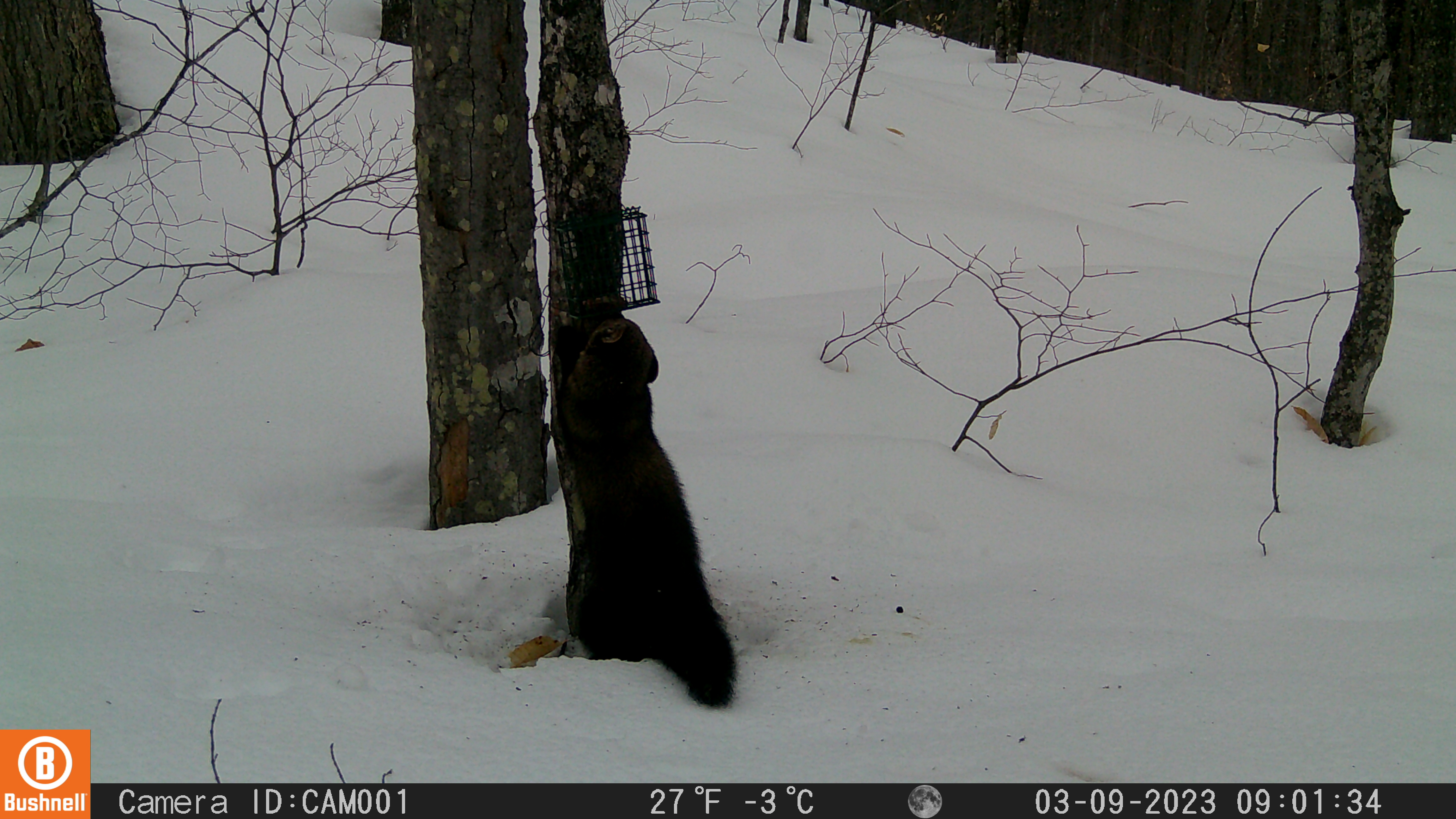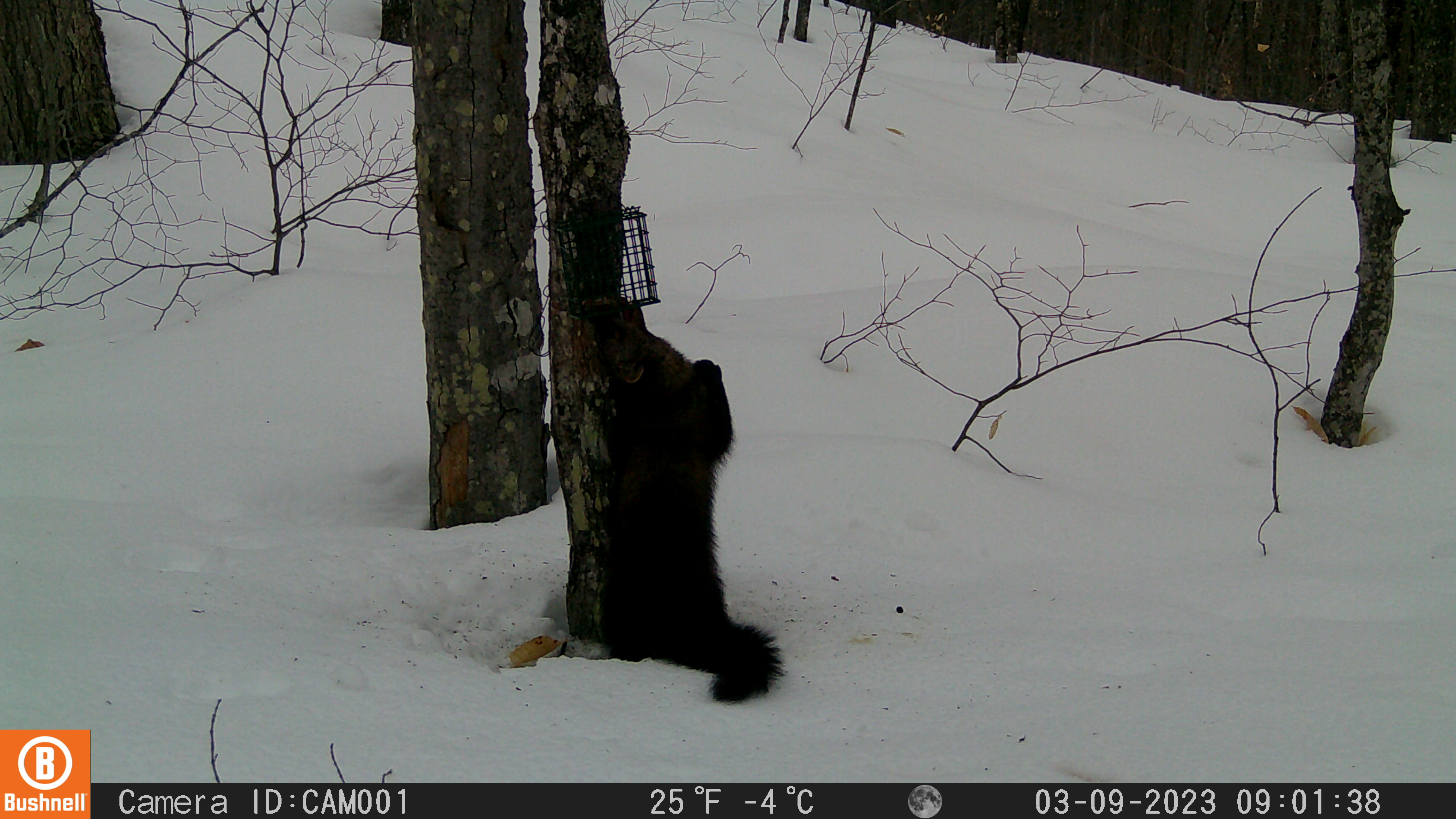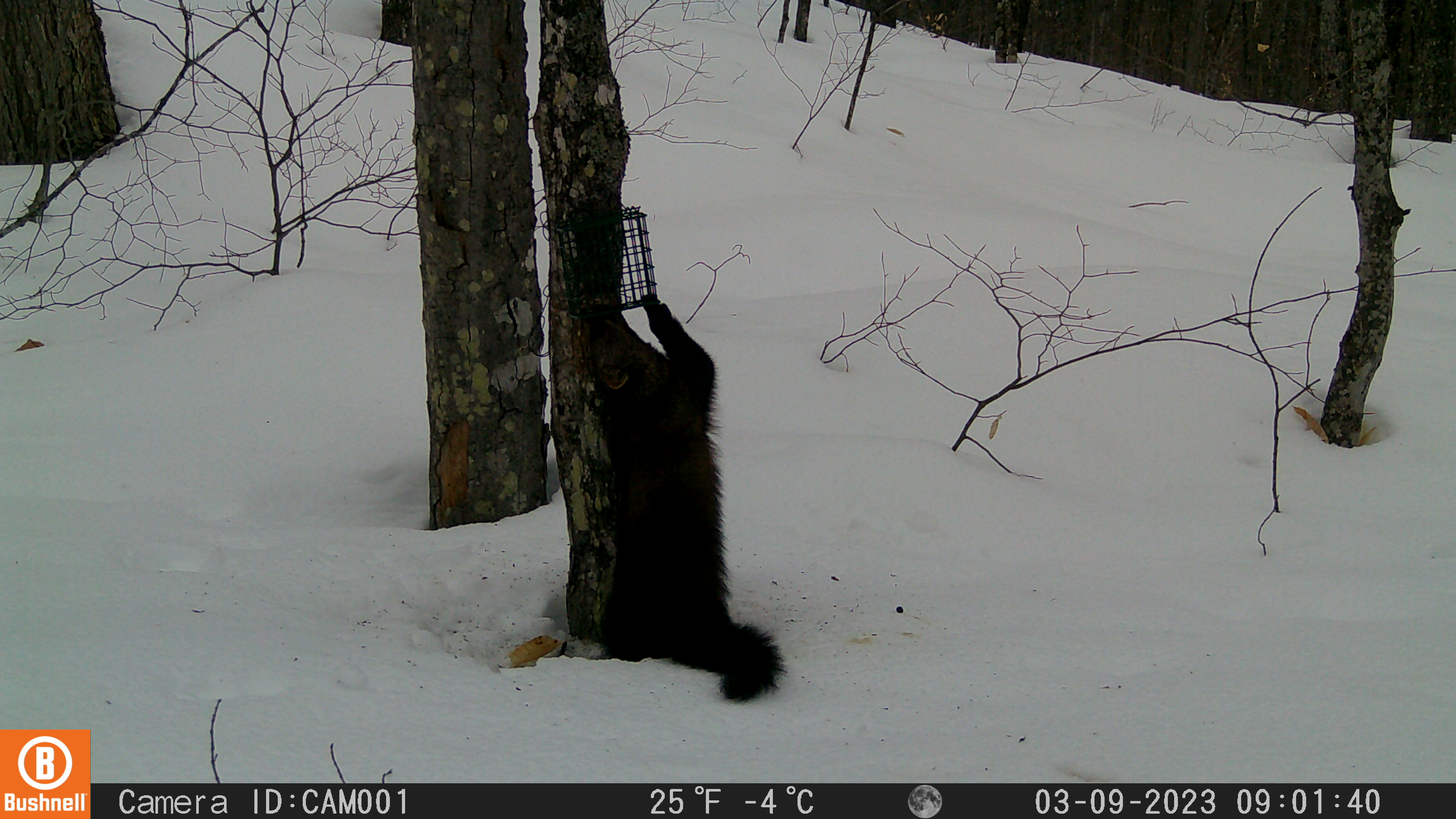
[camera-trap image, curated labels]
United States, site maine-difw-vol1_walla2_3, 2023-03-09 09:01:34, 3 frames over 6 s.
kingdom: Animalia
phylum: Chordata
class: Mammalia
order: Carnivora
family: Mustelidae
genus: Pekania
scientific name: Pekania pennanti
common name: fisher